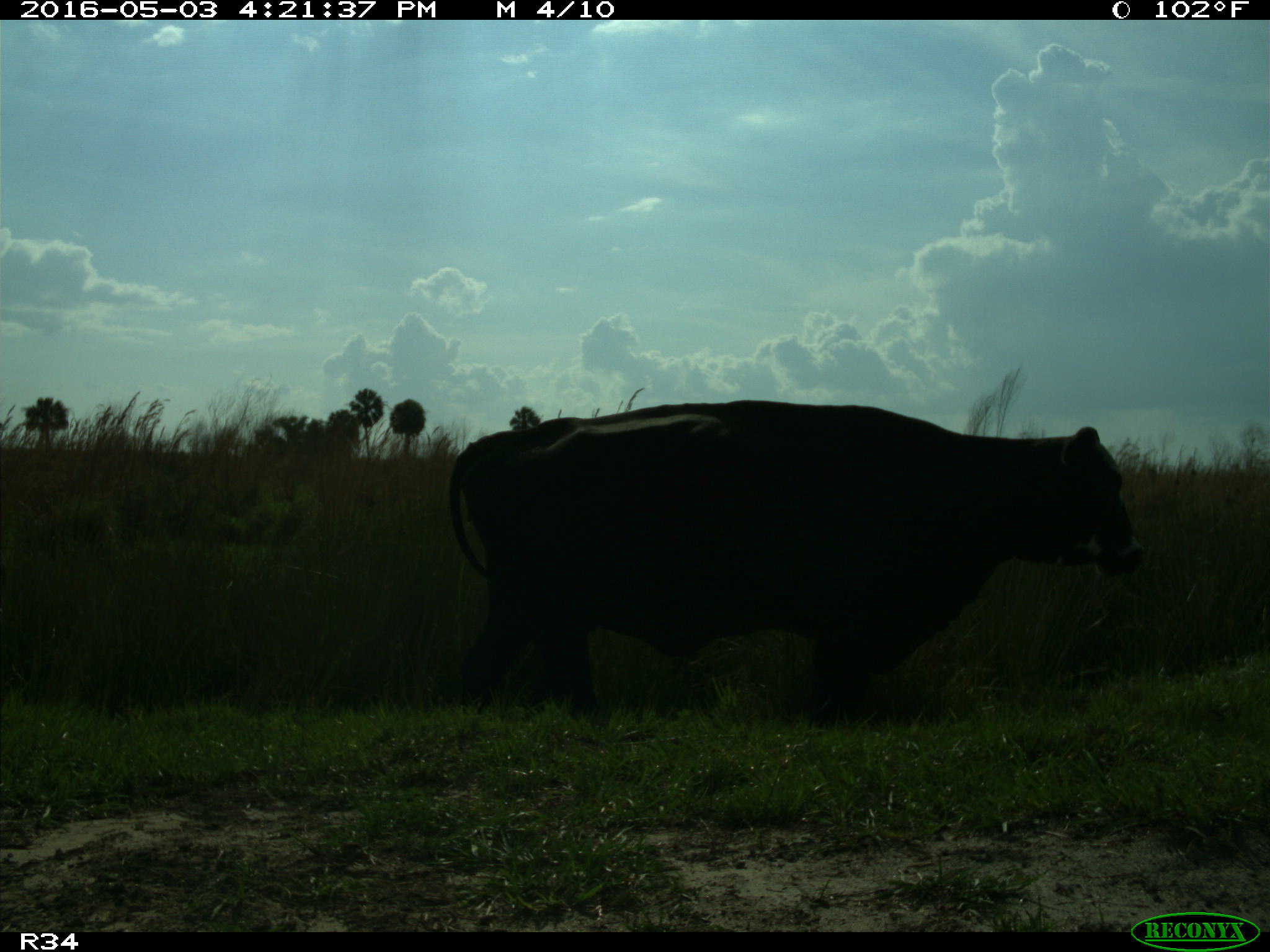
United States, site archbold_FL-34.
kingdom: Animalia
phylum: Chordata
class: Mammalia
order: Artiodactyla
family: Bovidae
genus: Bos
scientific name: Bos taurus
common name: domestic cow